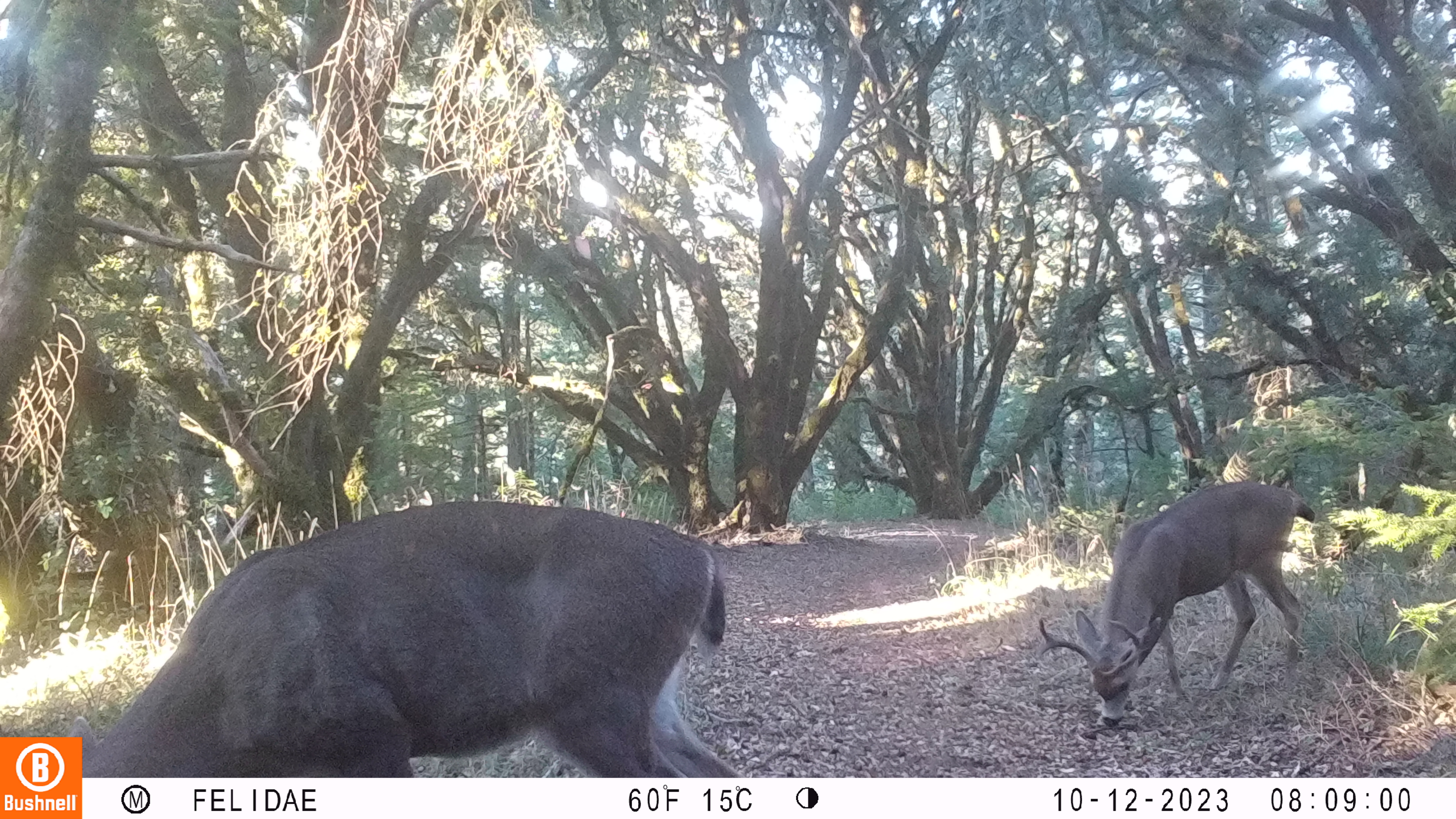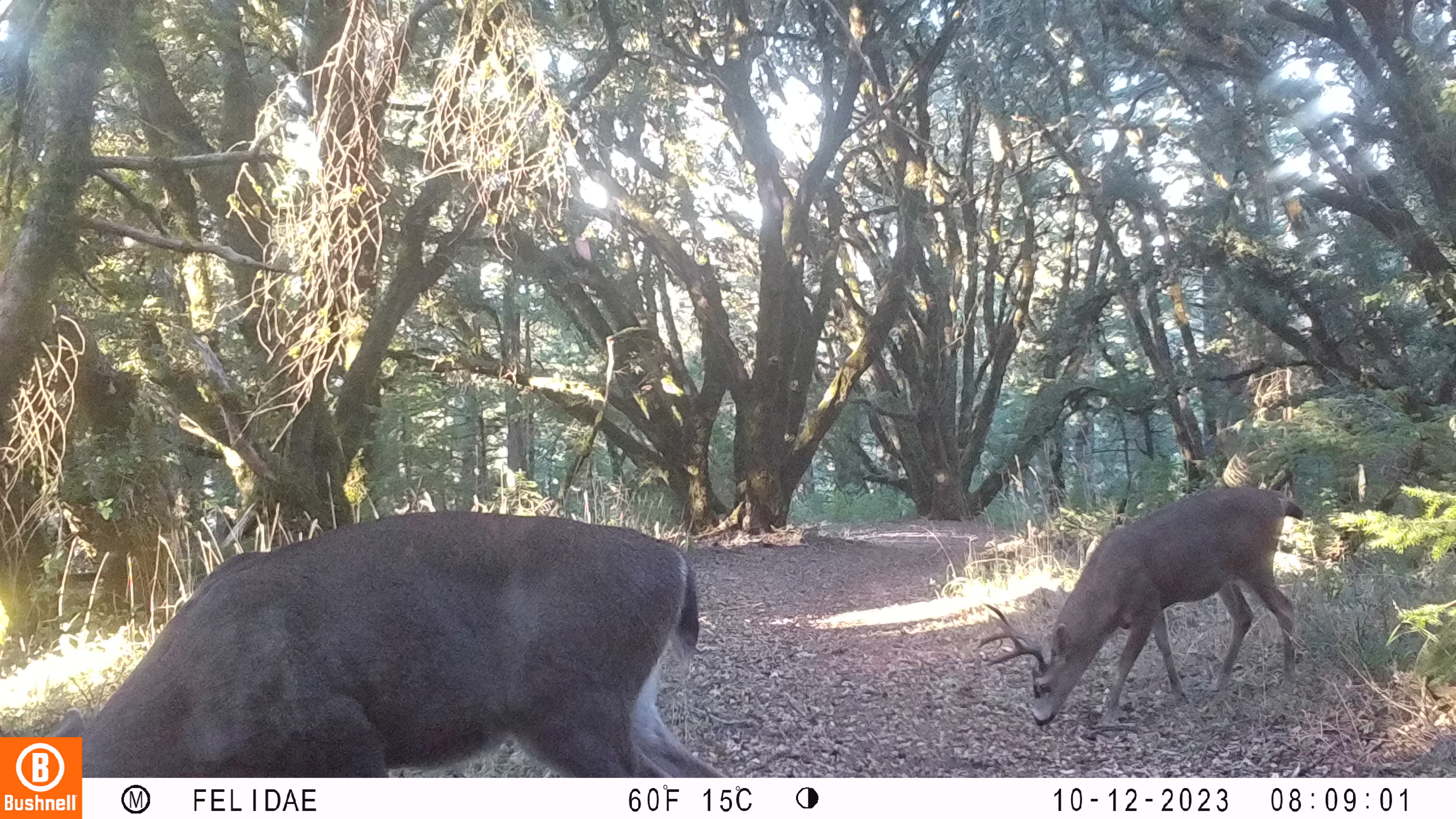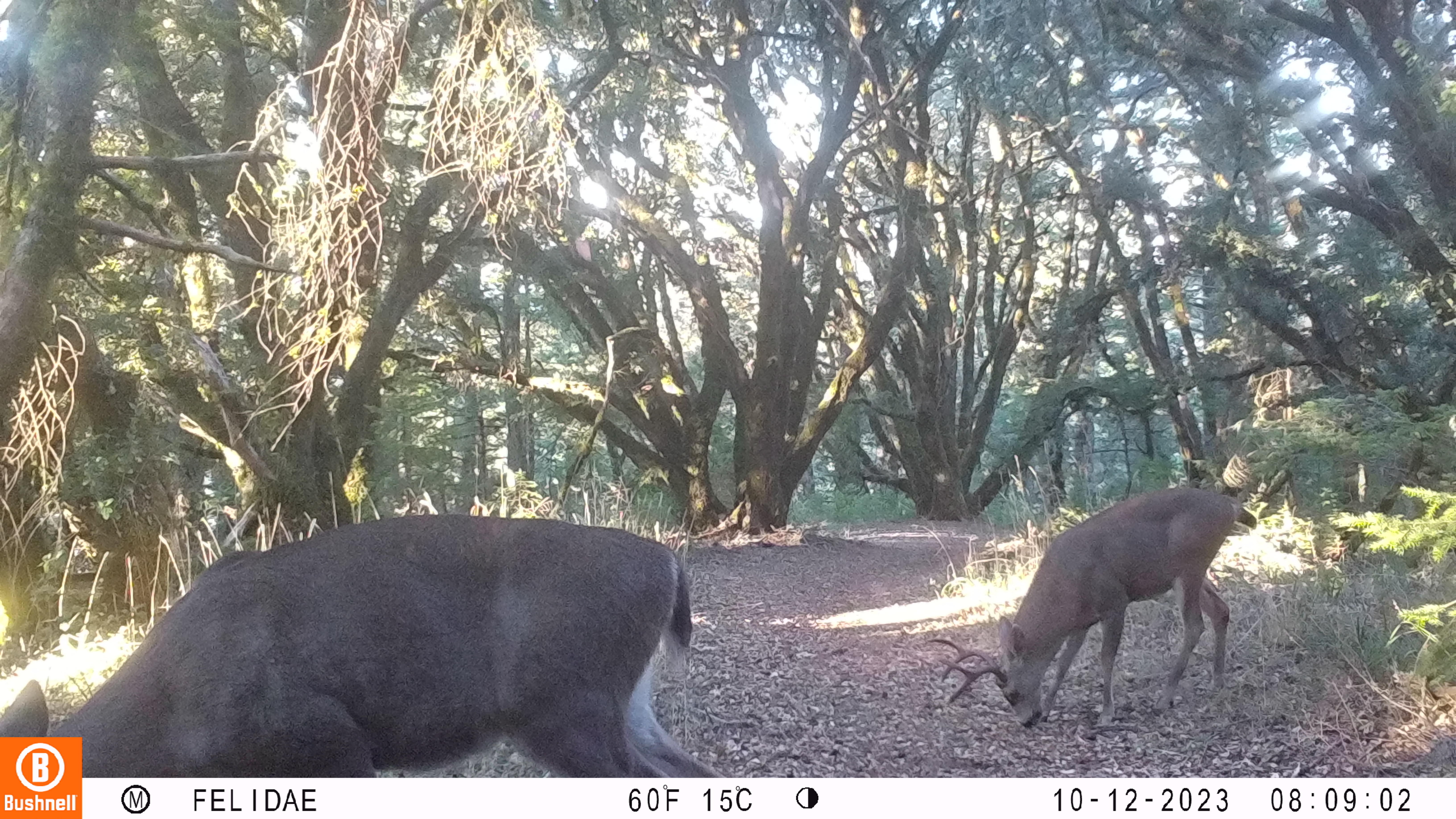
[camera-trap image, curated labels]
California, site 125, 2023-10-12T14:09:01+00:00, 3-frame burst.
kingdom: Animalia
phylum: Chordata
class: Mammalia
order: Artiodactyla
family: Cervidae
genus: Odocoileus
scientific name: Odocoileus hemionus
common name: mule deer